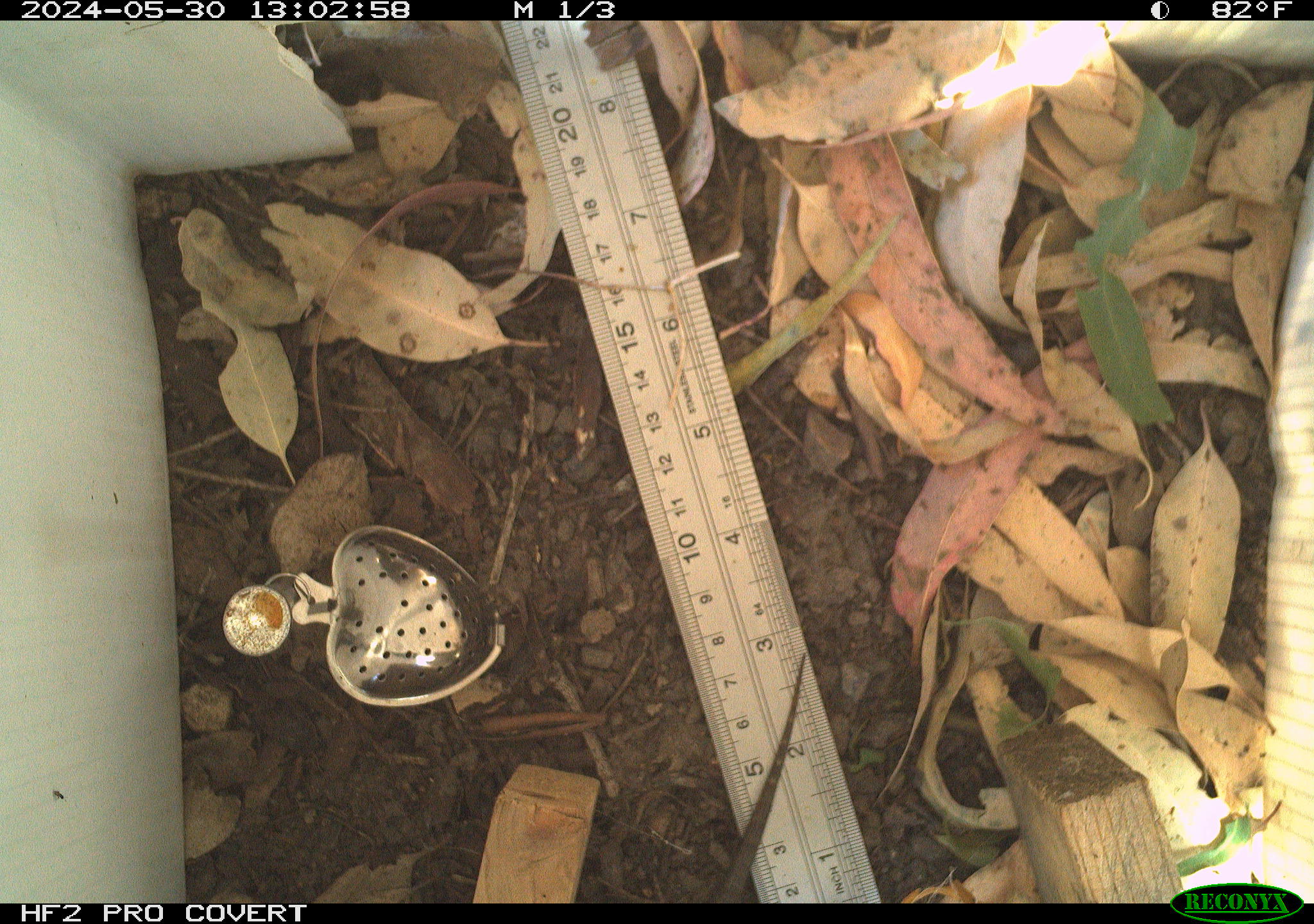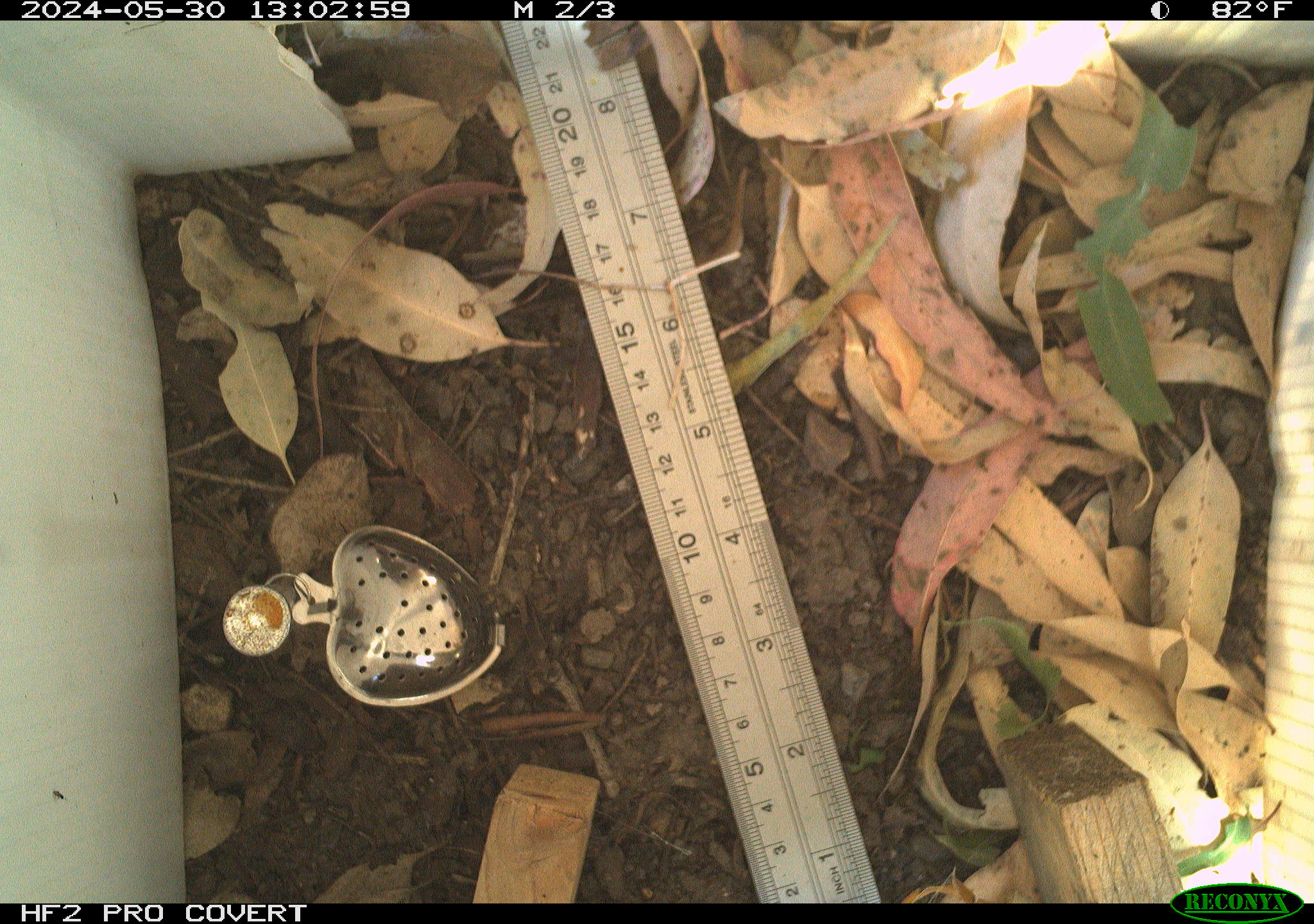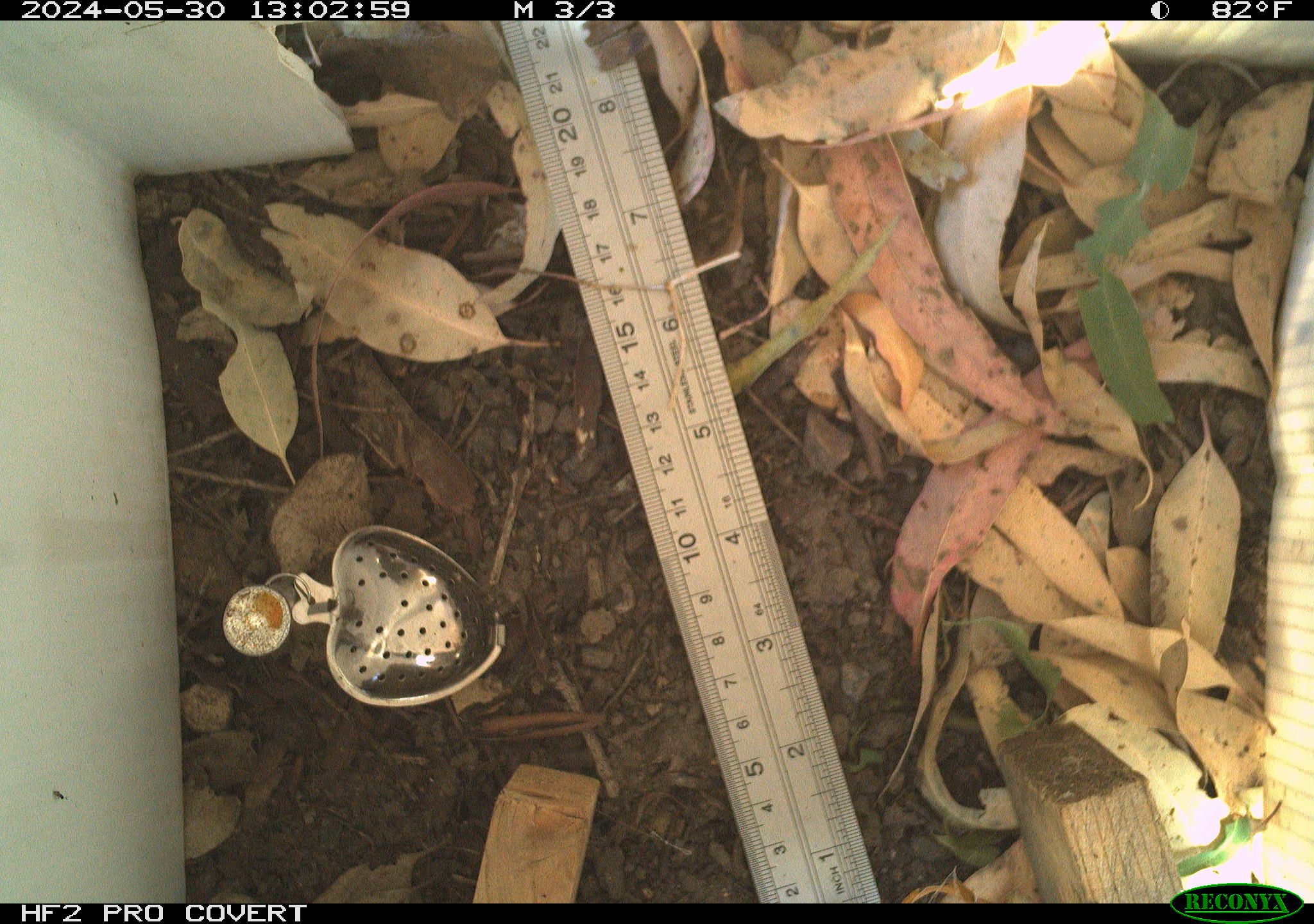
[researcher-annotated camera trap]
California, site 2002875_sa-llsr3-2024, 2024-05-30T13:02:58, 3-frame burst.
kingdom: Animalia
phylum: Chordata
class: Reptilia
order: Squamata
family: Phrynosomatidae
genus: Sceloporus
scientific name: Sceloporus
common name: spiny lizards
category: sceloporus species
Sceloporus species (spiny lizards) (Sceloporus).